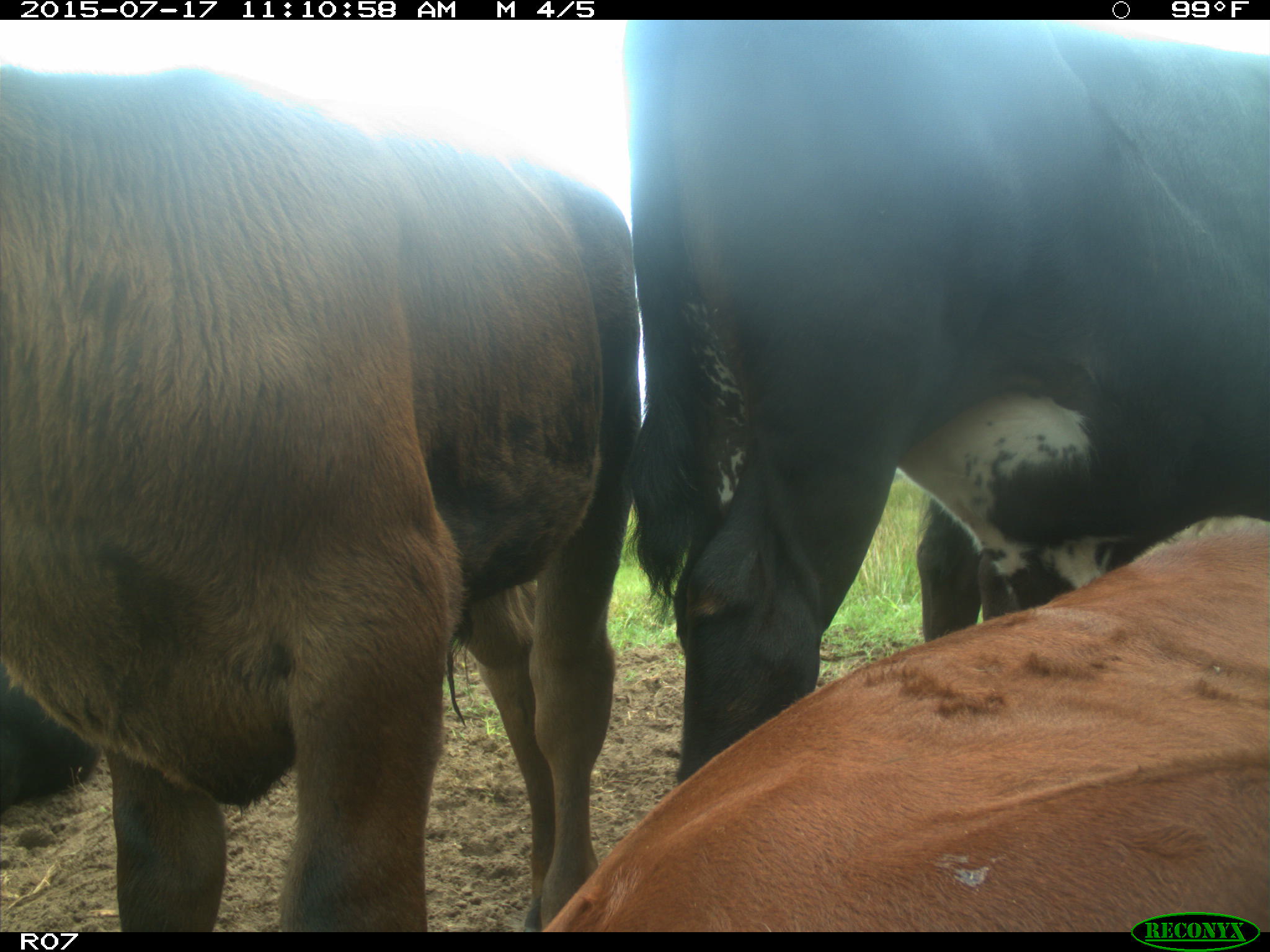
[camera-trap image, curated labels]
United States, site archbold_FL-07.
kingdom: Animalia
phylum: Chordata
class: Mammalia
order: Artiodactyla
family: Bovidae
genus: Bos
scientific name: Bos taurus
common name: domestic cow